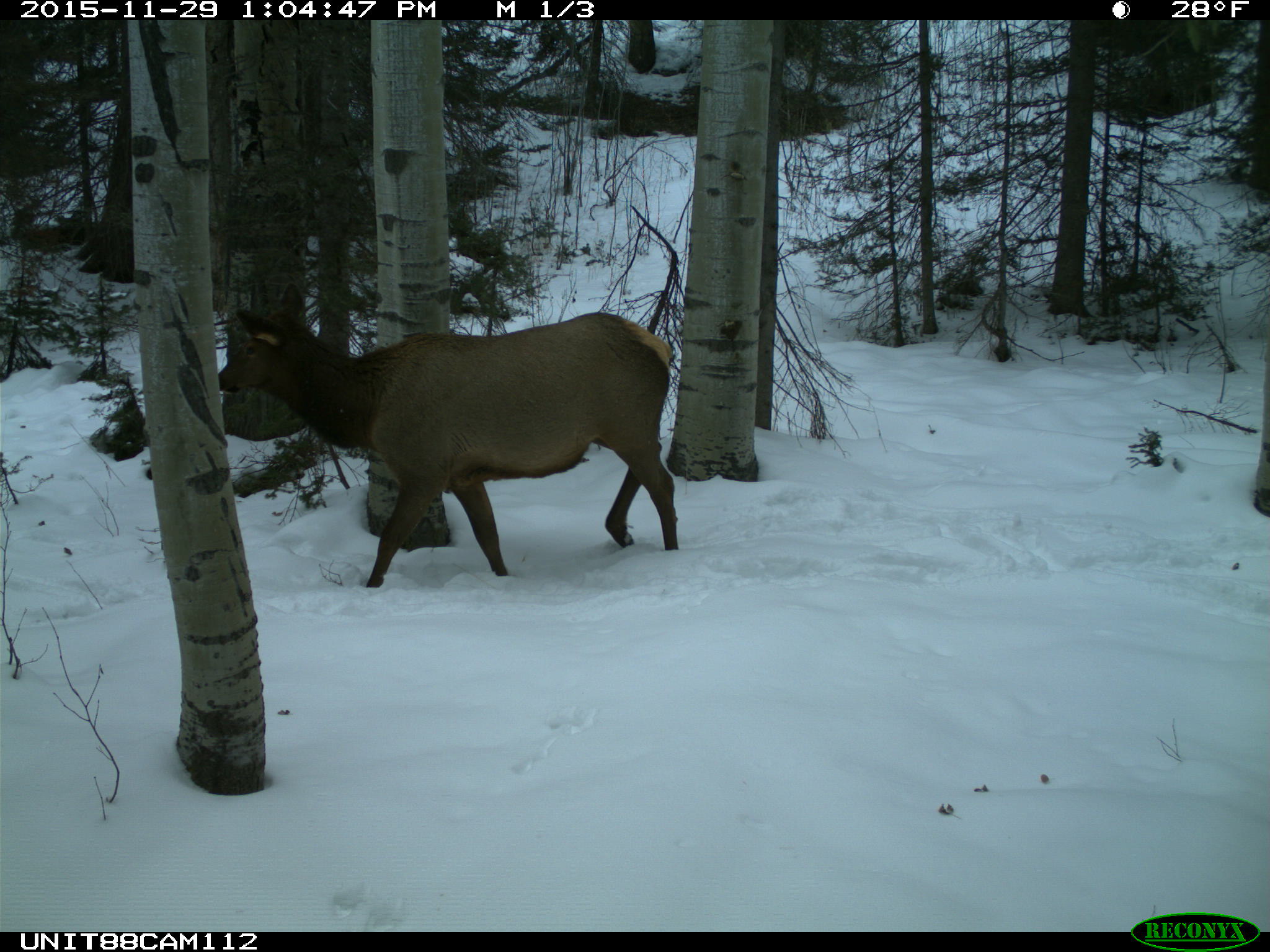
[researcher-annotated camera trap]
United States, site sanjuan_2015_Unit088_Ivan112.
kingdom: Animalia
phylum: Chordata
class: Mammalia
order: Artiodactyla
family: Cervidae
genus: Cervus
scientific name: Cervus elaphus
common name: red deer